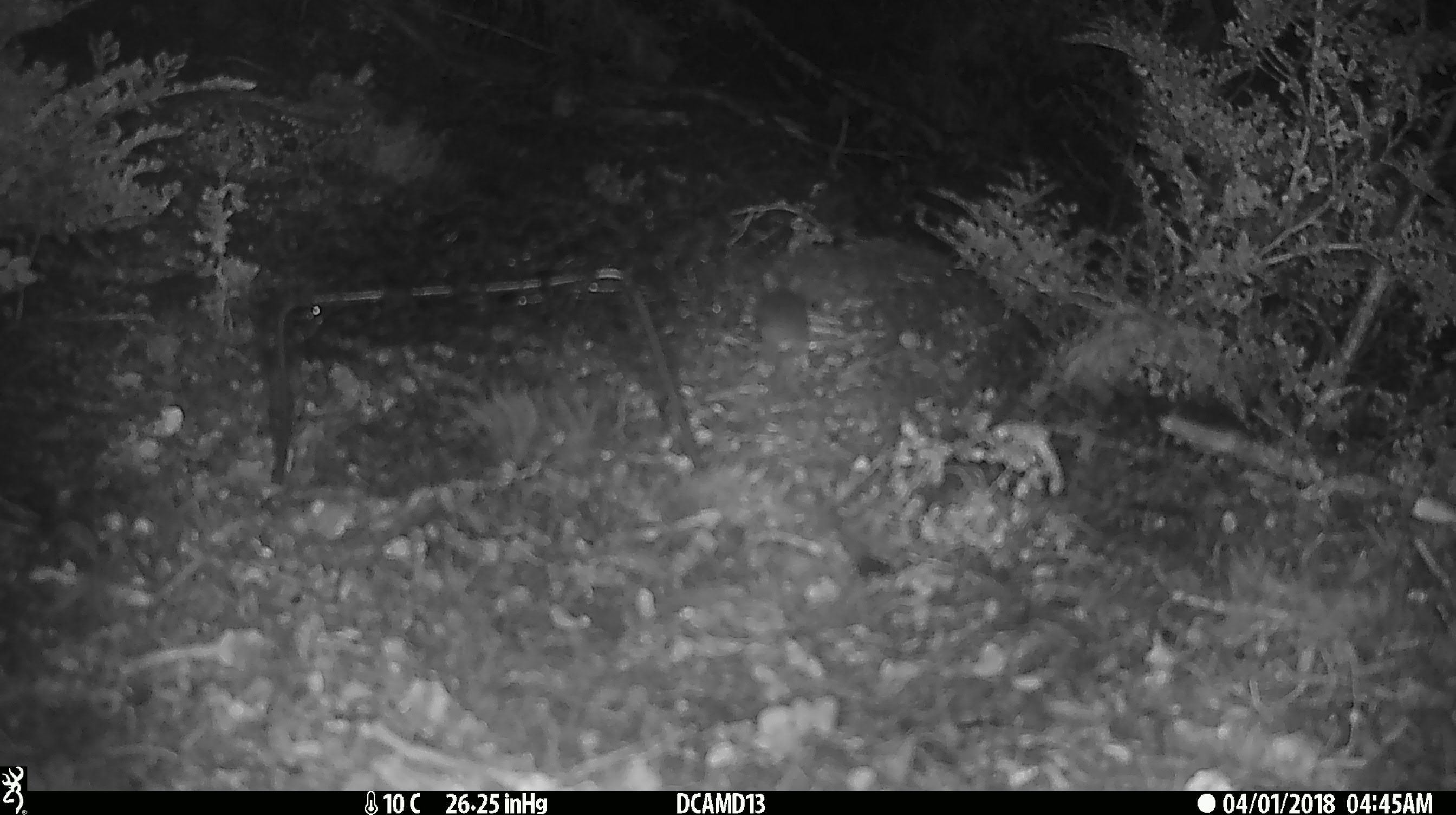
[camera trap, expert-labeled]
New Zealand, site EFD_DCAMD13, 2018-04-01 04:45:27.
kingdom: Animalia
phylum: Chordata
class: Mammalia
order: Rodentia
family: Muridae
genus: Mus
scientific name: Mus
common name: mouse